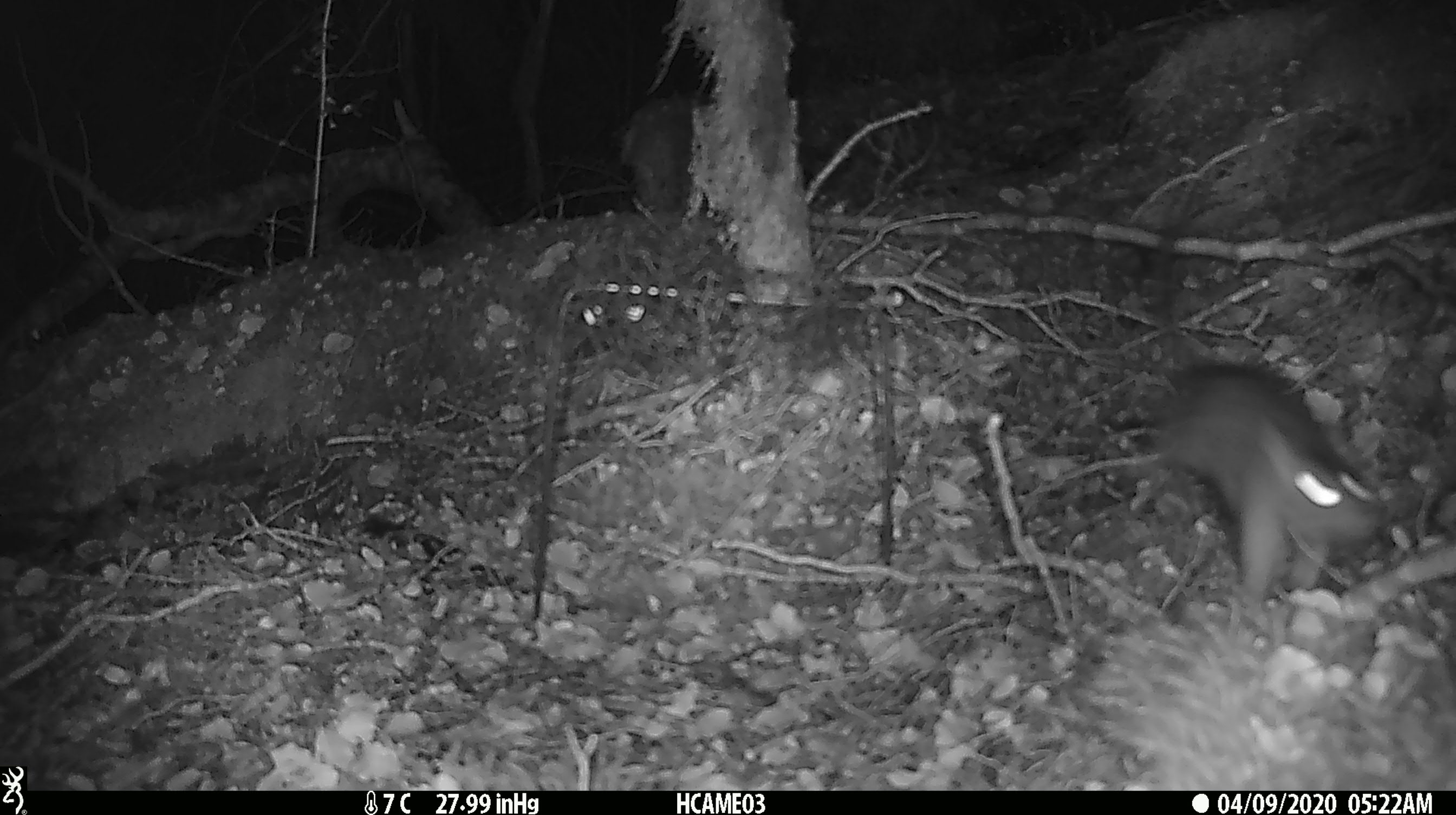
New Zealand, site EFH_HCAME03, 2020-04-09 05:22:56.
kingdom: Animalia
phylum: Chordata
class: Mammalia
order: Rodentia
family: Muridae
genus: Rattus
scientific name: Rattus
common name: rat